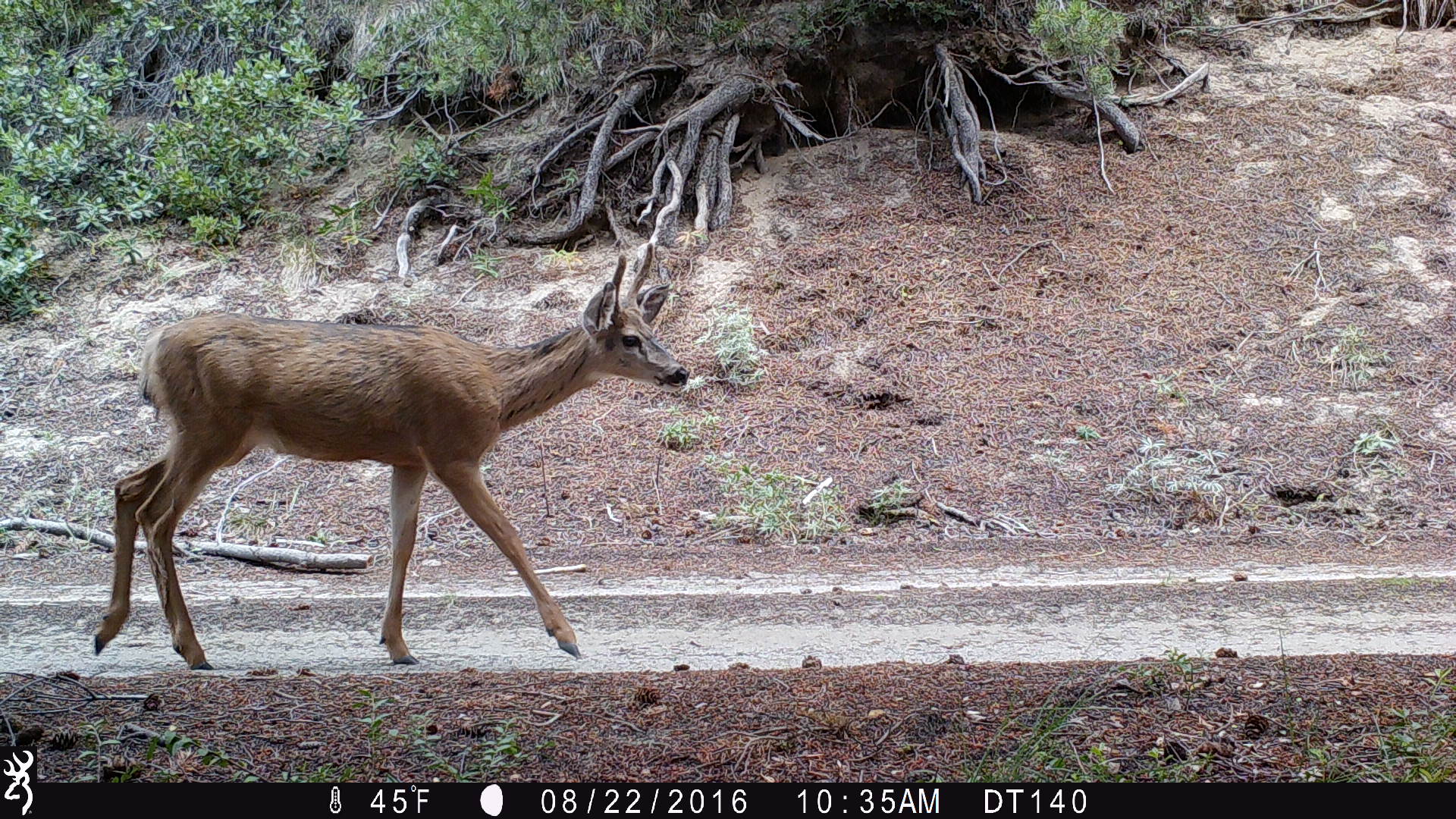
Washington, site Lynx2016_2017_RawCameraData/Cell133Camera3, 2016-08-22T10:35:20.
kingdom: Animalia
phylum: Chordata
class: Mammalia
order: Artiodactyla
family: Cervidae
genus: Odocoileus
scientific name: Odocoileus hemionus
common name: mule deer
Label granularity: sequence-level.